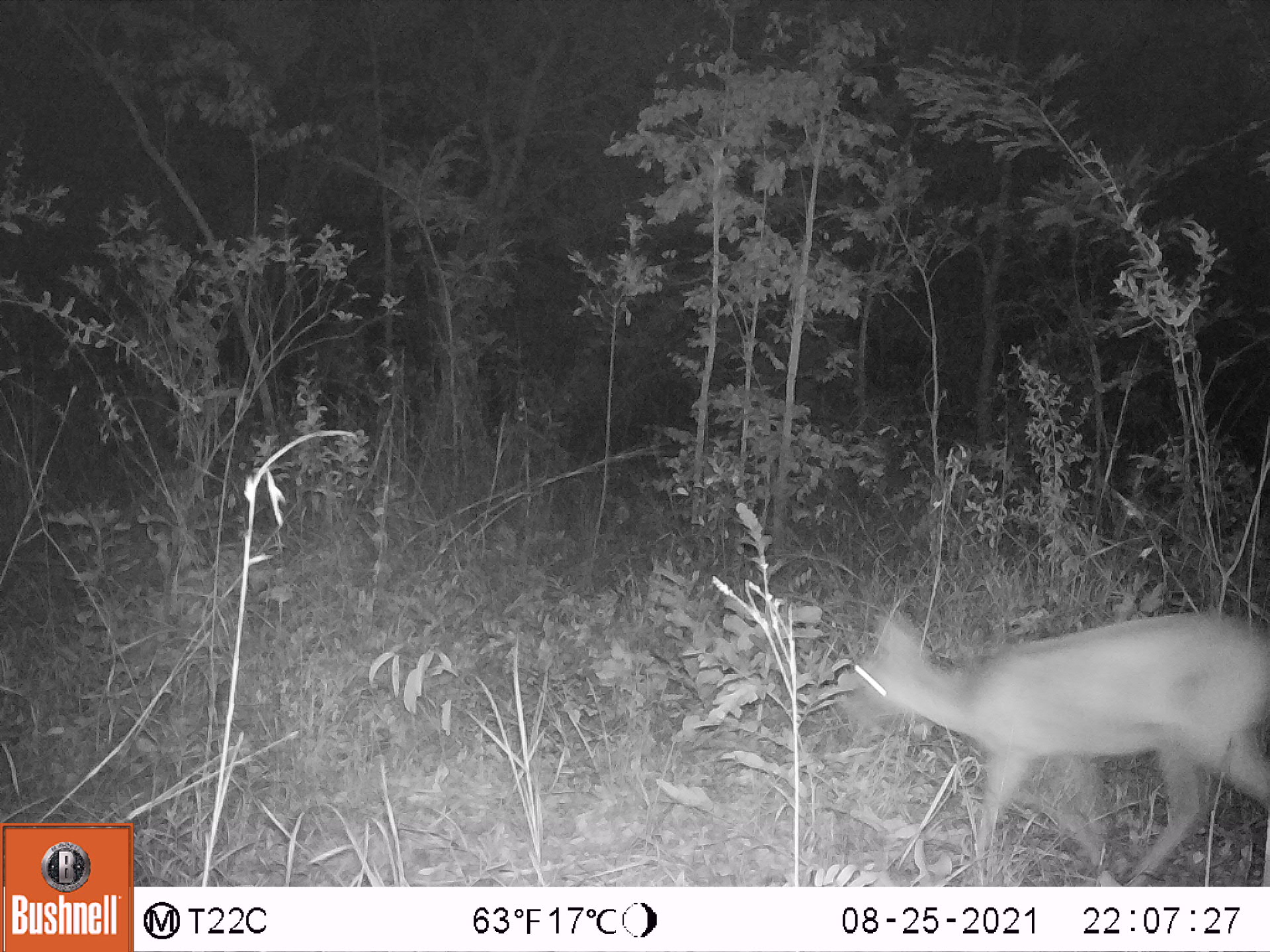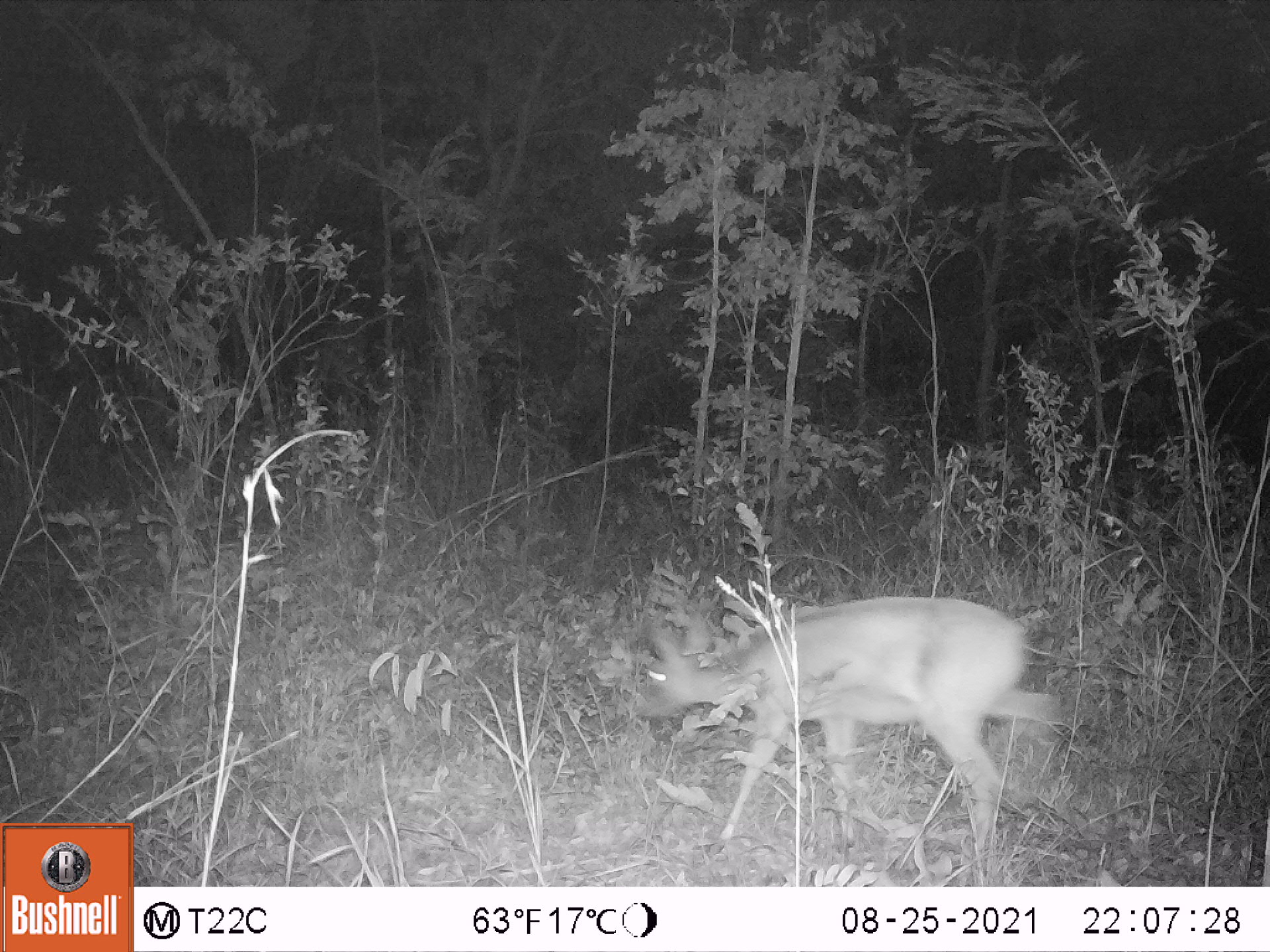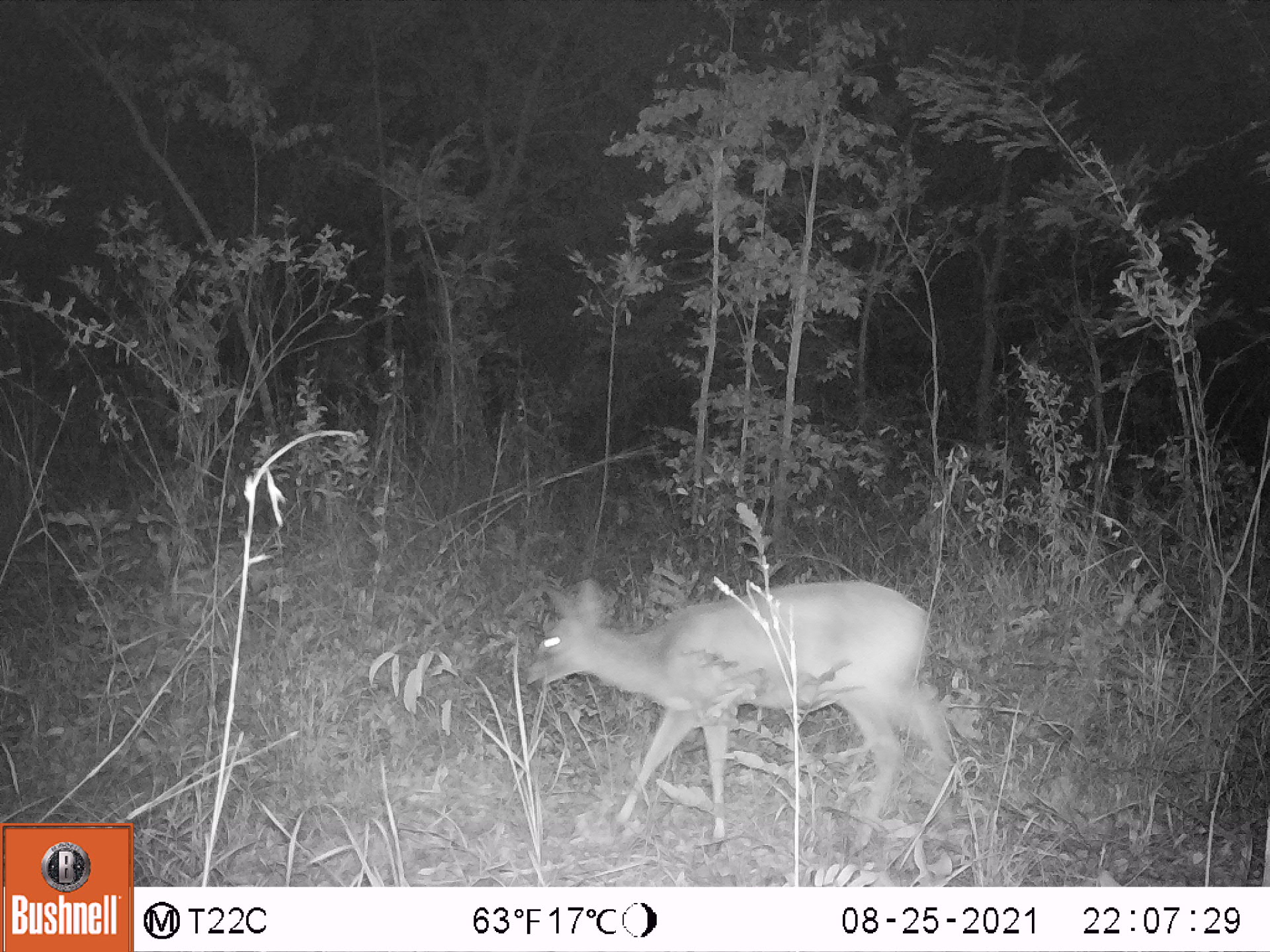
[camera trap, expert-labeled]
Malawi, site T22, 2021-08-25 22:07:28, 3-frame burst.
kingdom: Animalia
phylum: Chordata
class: Mammalia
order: Artiodactyla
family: Bovidae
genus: Sylvicapra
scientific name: Sylvicapra grimmia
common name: common duiker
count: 1